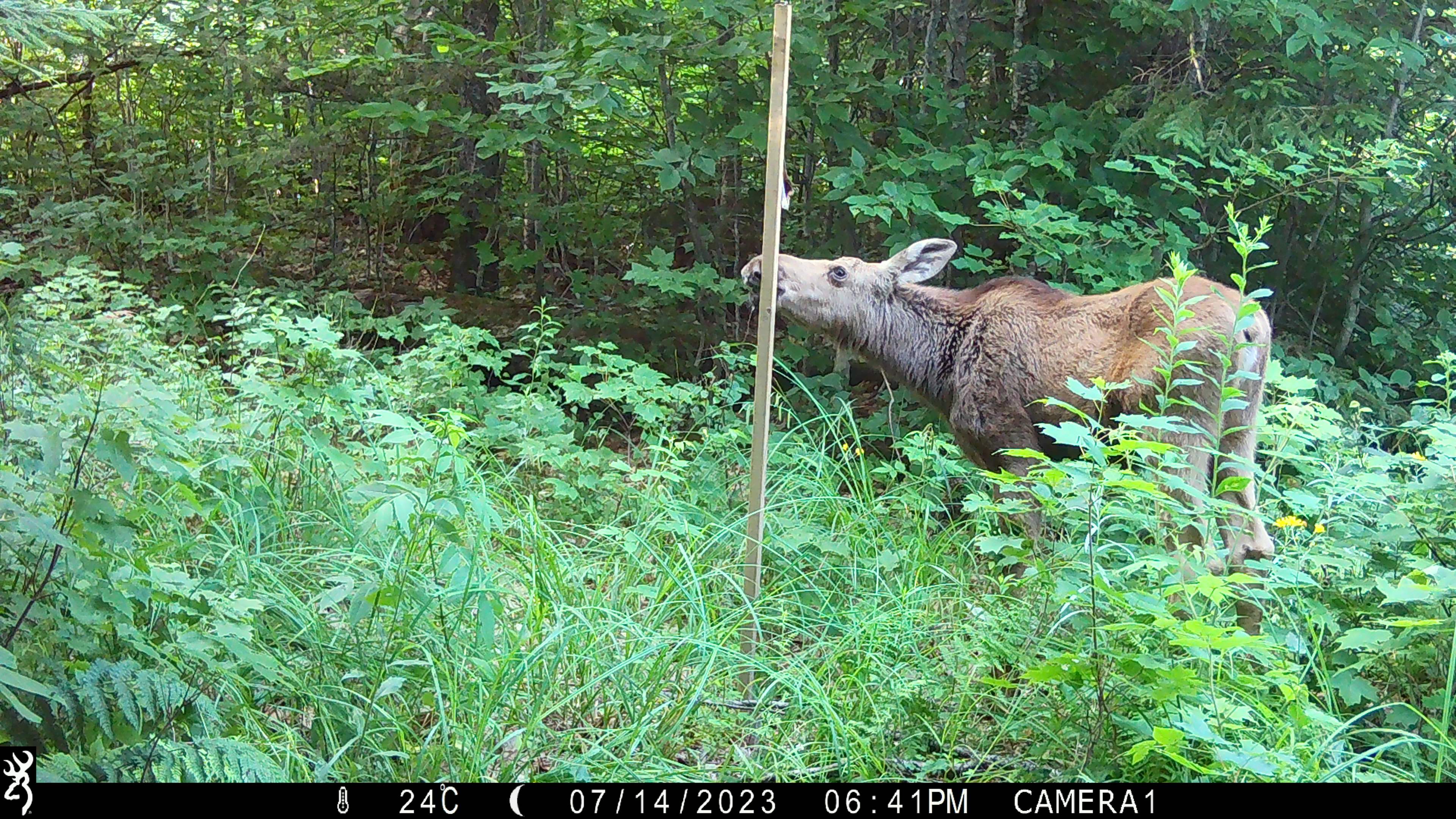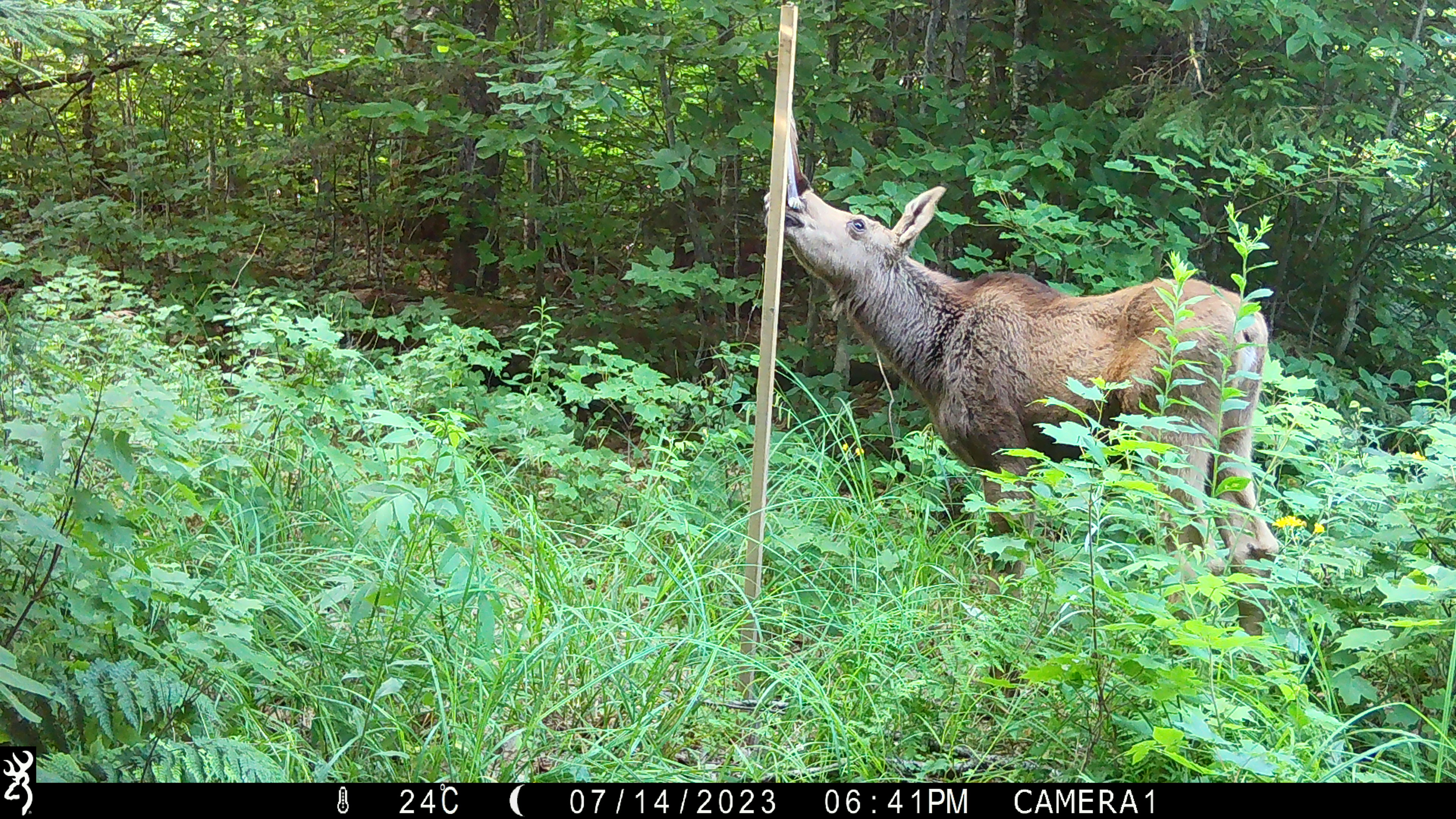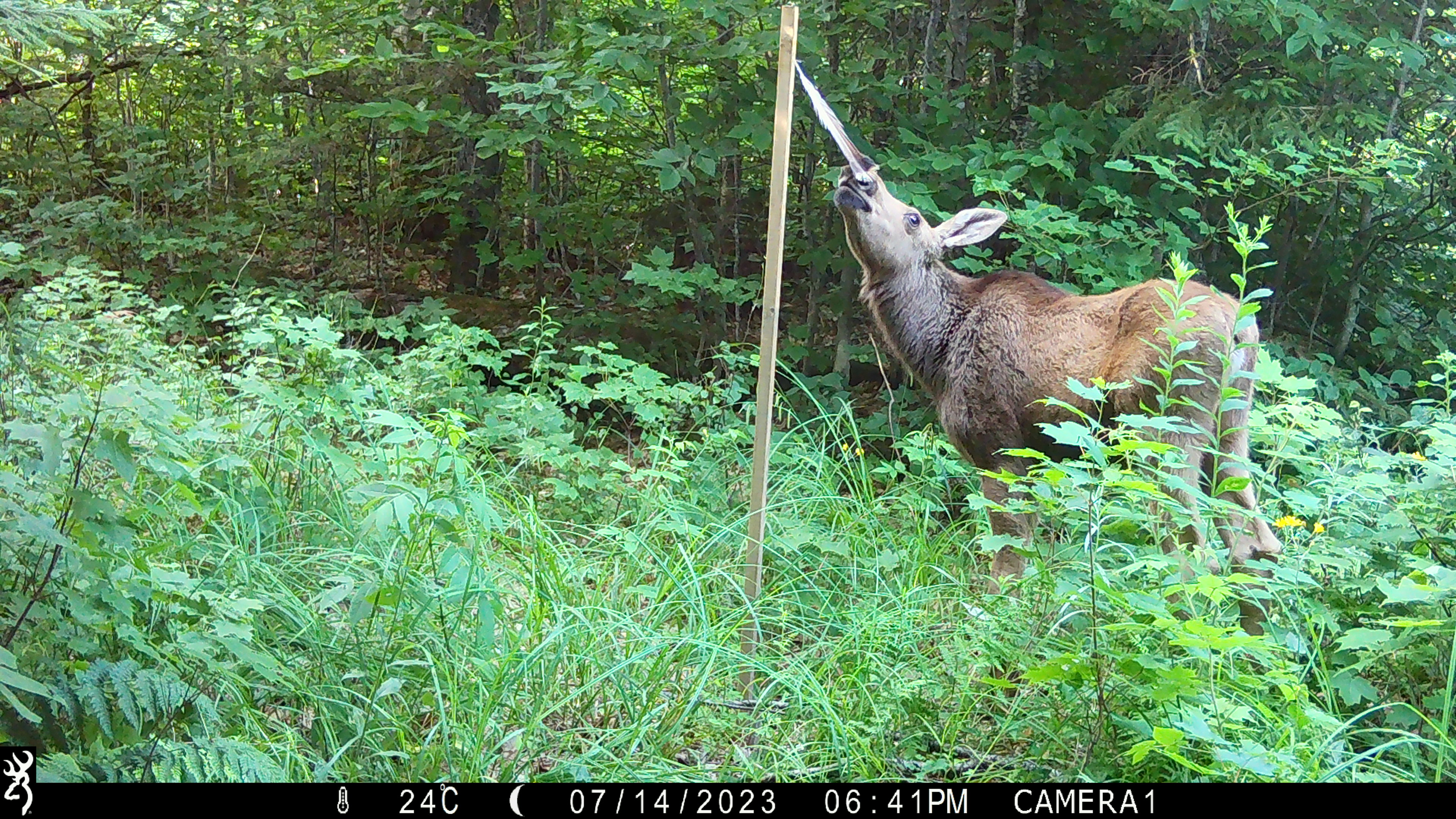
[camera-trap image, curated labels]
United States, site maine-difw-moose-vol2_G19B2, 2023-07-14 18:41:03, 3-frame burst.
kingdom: Animalia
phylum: Chordata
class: Mammalia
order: Artiodactyla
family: Cervidae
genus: Alces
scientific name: Alces alces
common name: moose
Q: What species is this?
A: Moose (Alces alces).